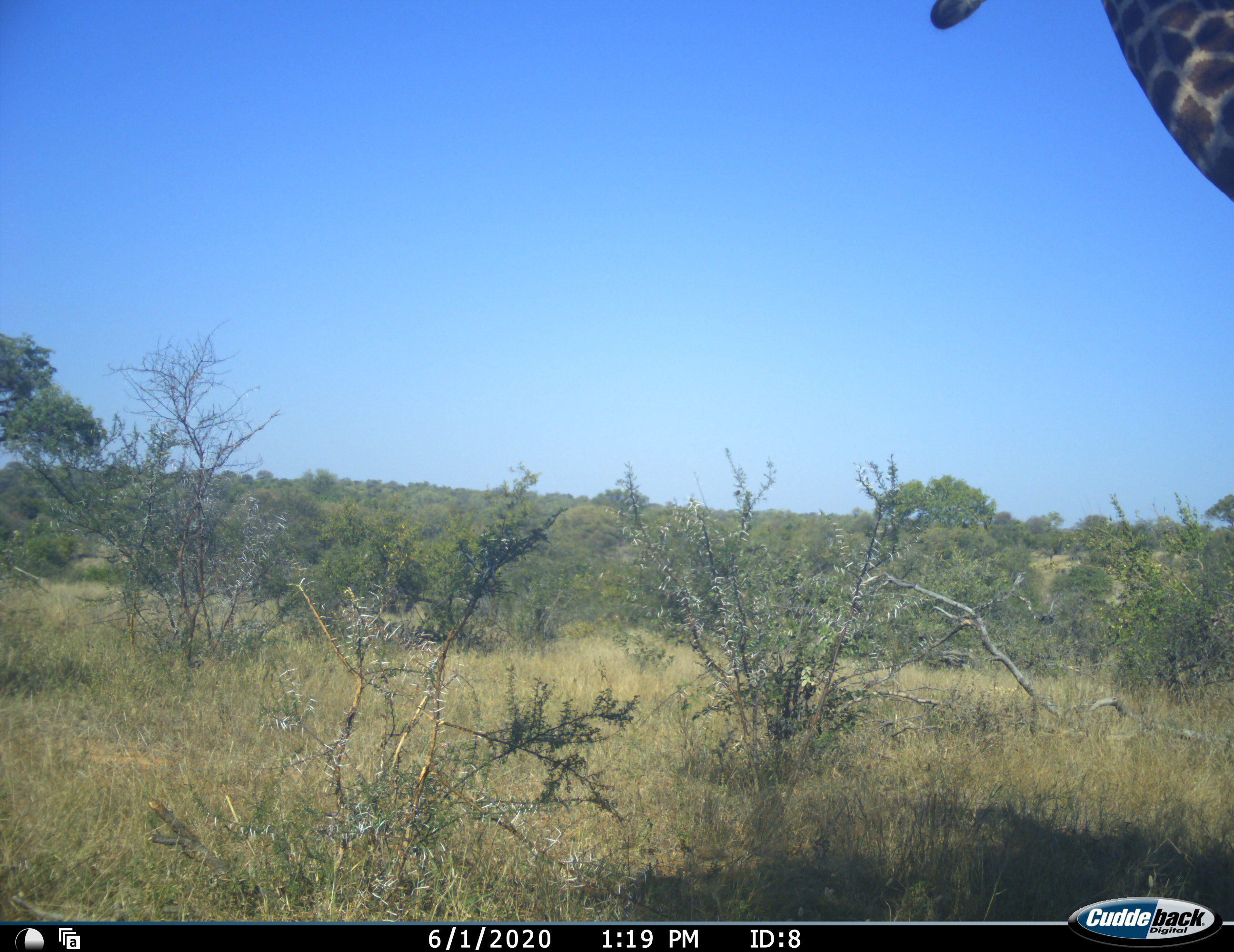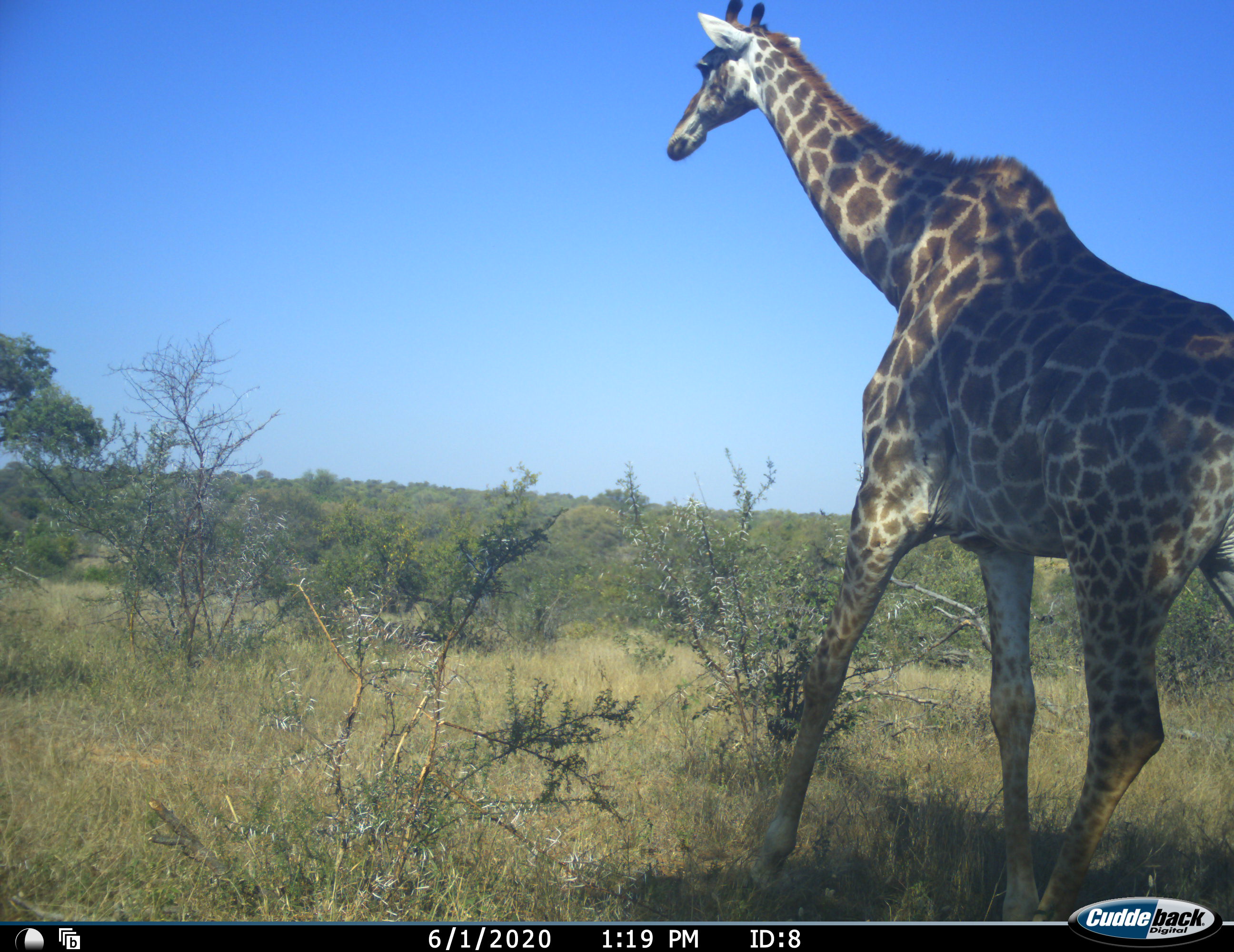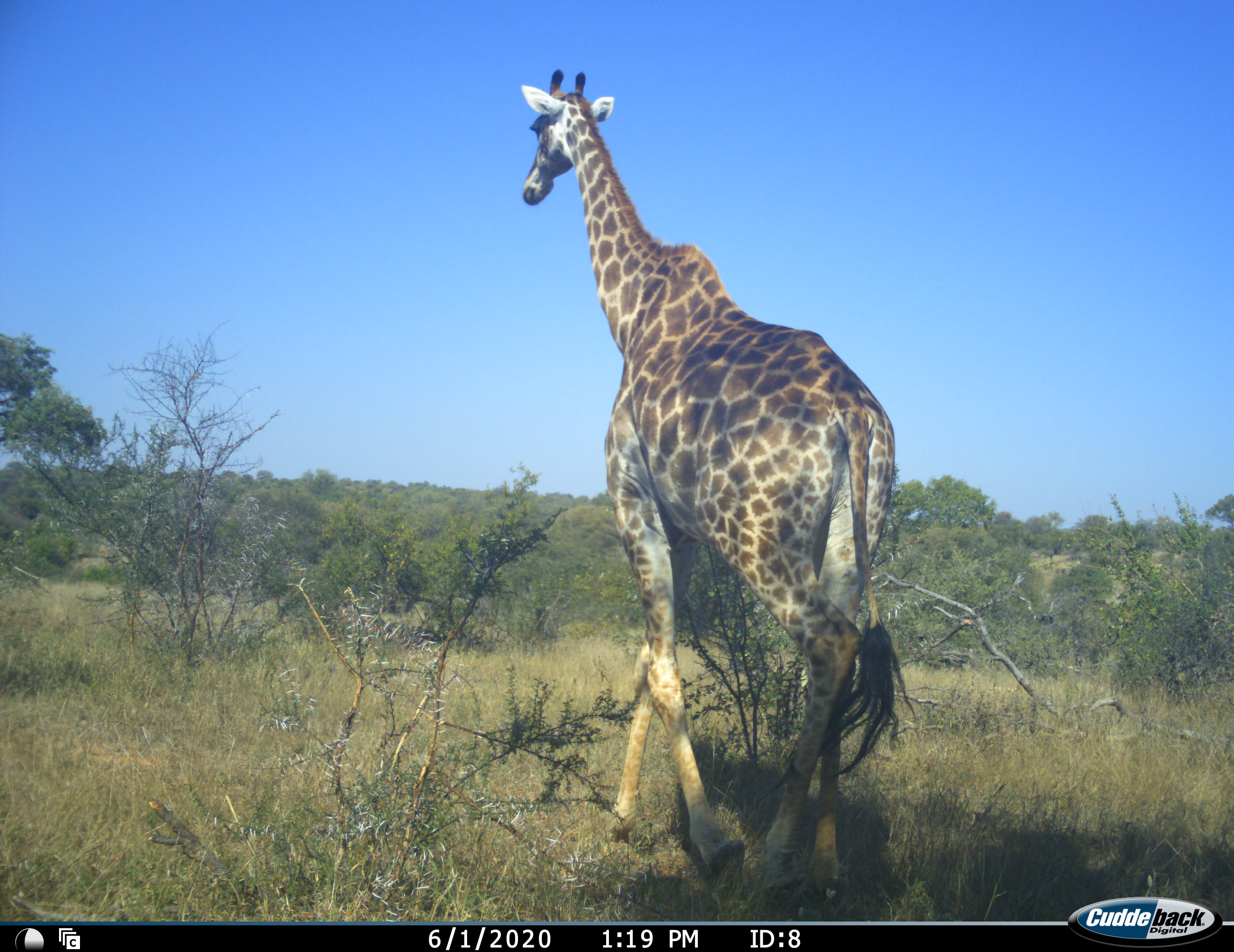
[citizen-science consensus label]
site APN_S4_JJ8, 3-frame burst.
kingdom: Animalia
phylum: Chordata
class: Mammalia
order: Artiodactyla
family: Giraffidae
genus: Giraffa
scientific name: Giraffa camelopardalis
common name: giraffe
Giraffe (Giraffa camelopardalis), count 1. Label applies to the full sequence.